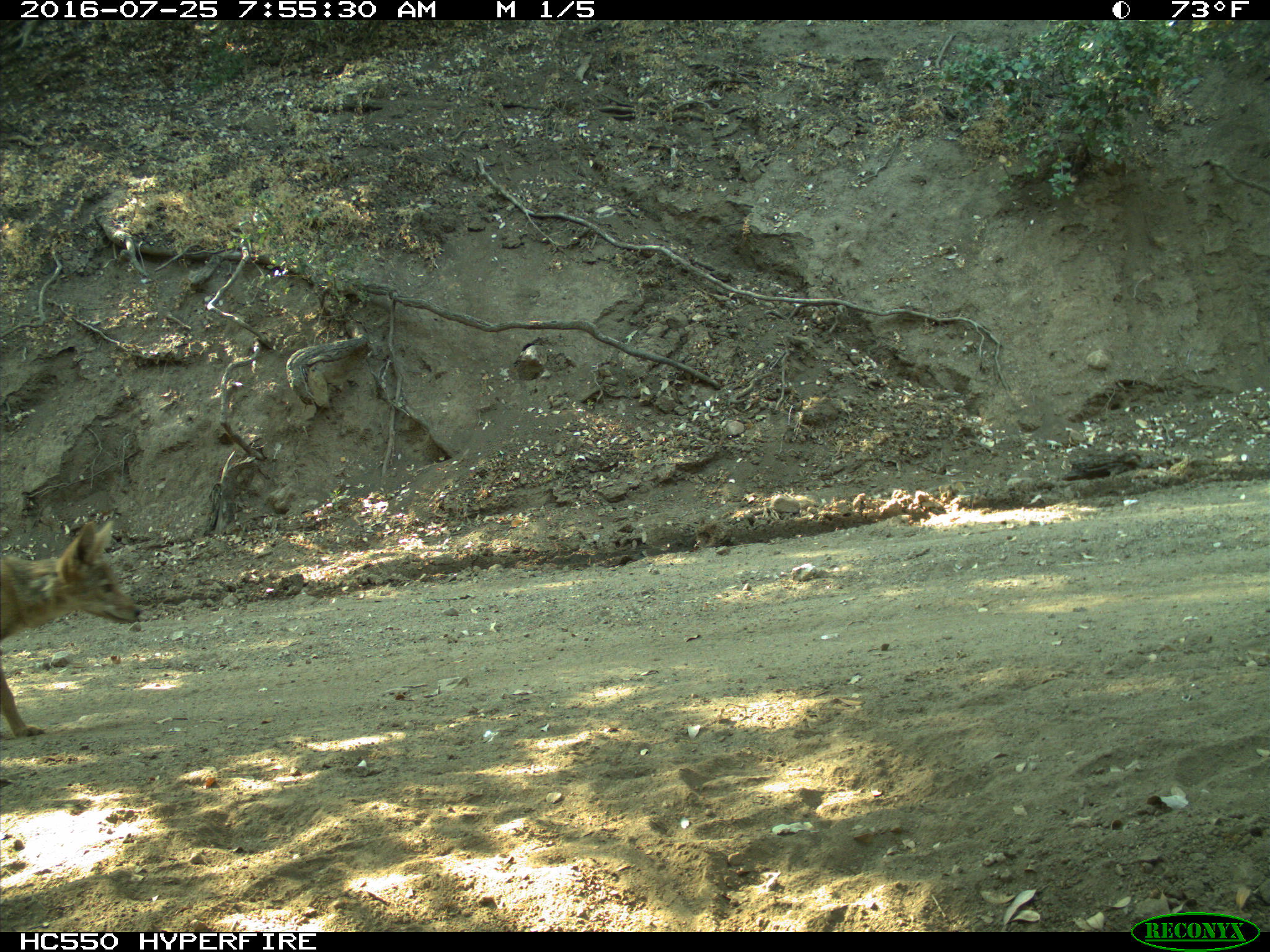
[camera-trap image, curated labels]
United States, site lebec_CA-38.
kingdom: Animalia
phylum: Chordata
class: Mammalia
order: Carnivora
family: Canidae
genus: Canis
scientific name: Canis latrans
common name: coyote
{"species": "Canis latrans (coyote)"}